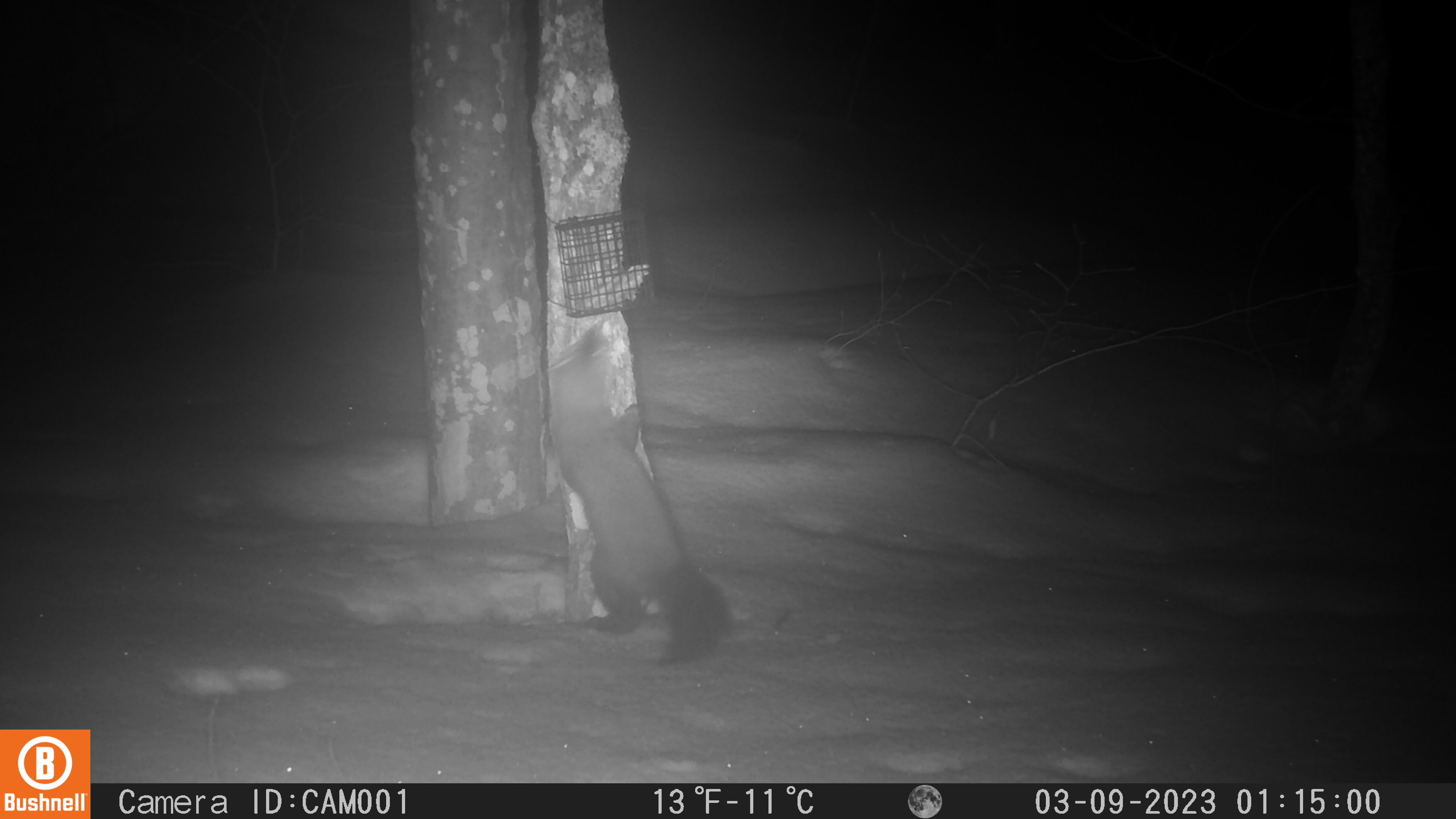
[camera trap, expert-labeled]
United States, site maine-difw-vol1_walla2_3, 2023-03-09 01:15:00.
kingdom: Animalia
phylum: Chordata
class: Mammalia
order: Carnivora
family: Mustelidae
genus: Martes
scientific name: Martes americana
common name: american marten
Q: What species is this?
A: American marten (Martes americana).